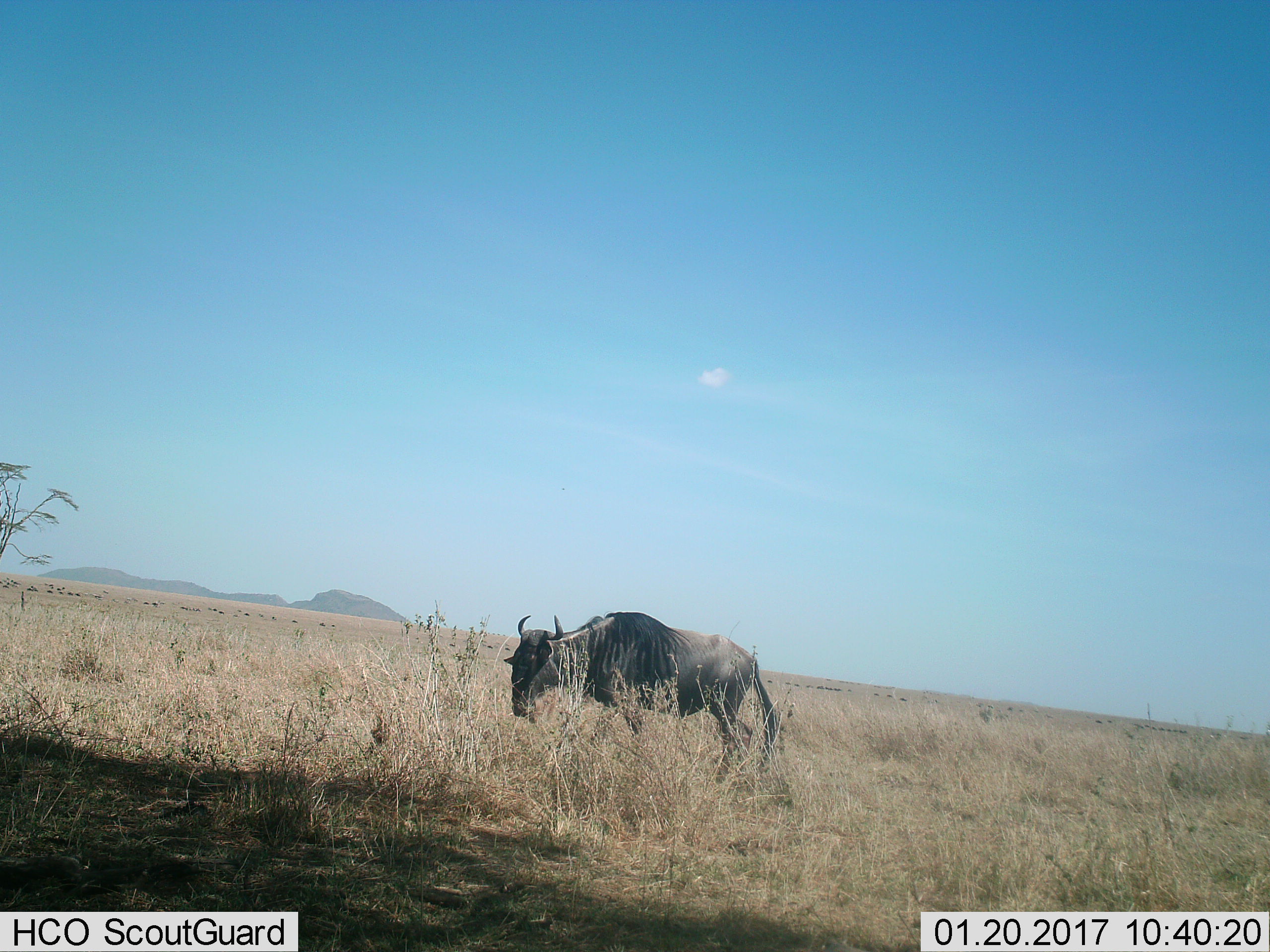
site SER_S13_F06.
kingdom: Animalia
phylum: Chordata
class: Mammalia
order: Artiodactyla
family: Bovidae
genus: Connochaetes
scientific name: Connochaetes taurinus taurinus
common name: blue wildebeest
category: wildebeestblue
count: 11-50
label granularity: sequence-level